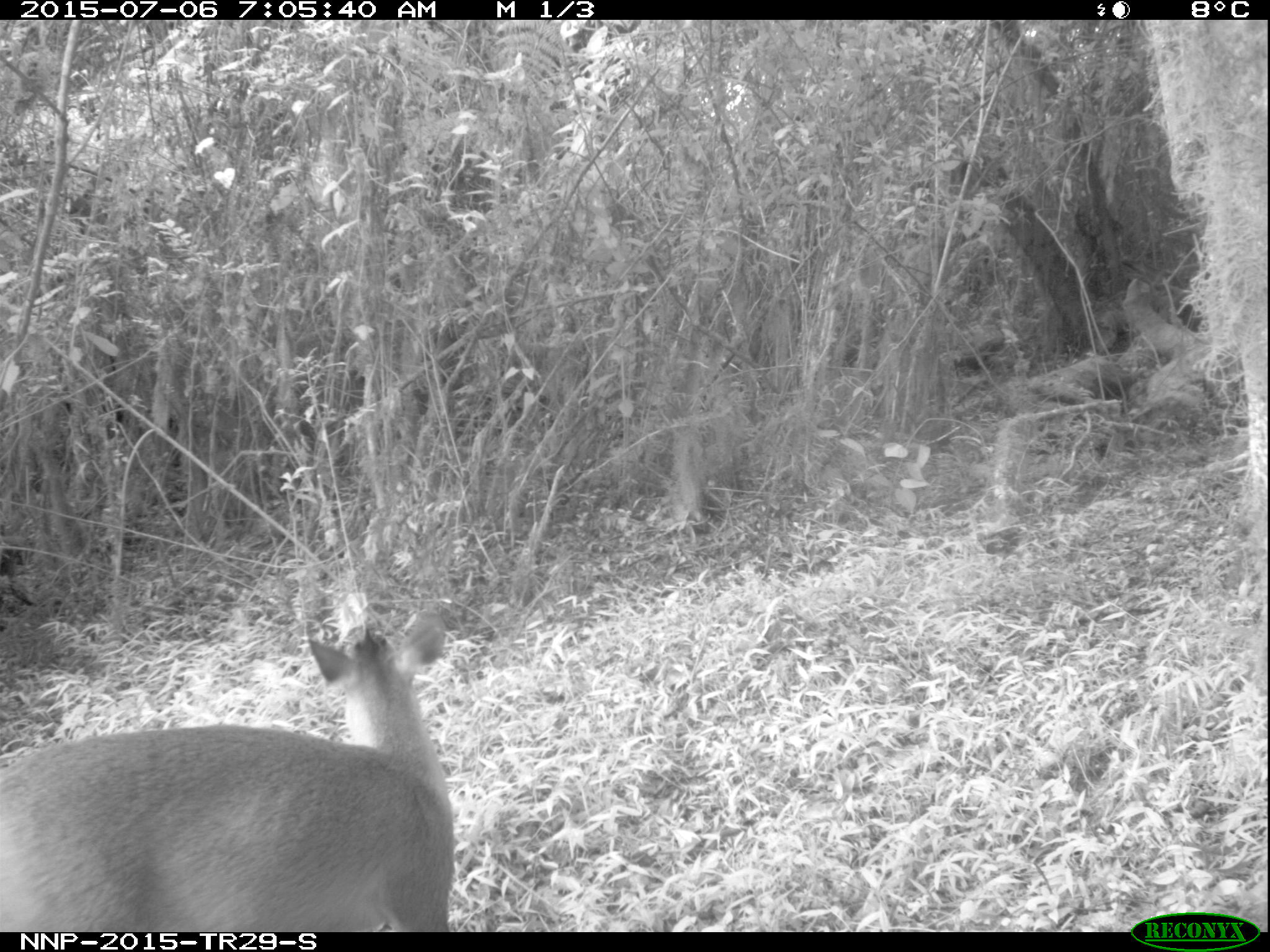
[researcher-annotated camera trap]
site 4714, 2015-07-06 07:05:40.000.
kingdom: Animalia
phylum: Chordata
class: Mammalia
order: Artiodactyla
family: Bovidae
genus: Cephalophus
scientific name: Cephalophus nigrifrons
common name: black-fronted duiker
Cephalophus nigrifrons (black-fronted duiker), count 1.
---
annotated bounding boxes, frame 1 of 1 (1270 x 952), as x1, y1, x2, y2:
cephalophus nigrifrons: 0, 608, 454, 931